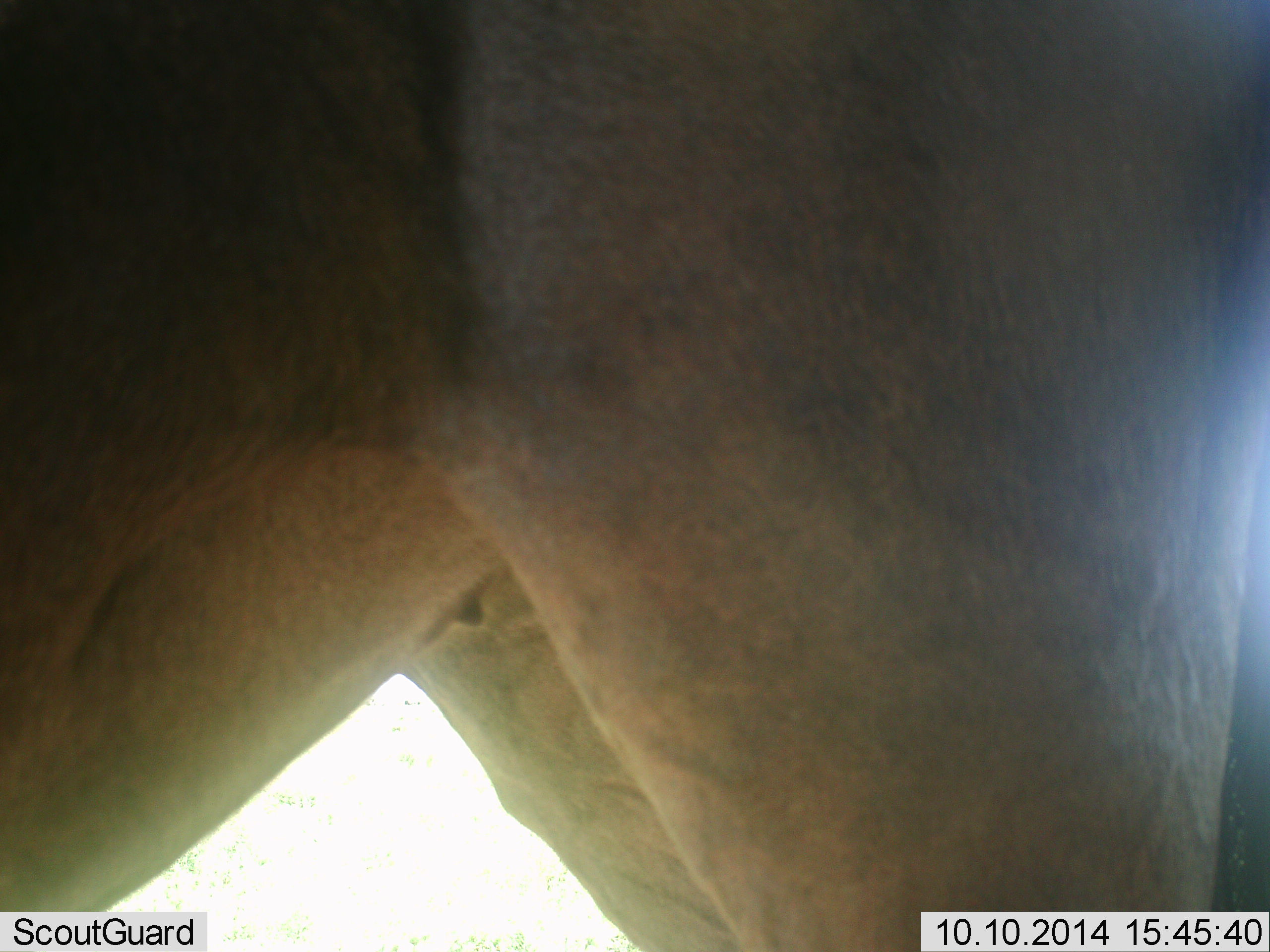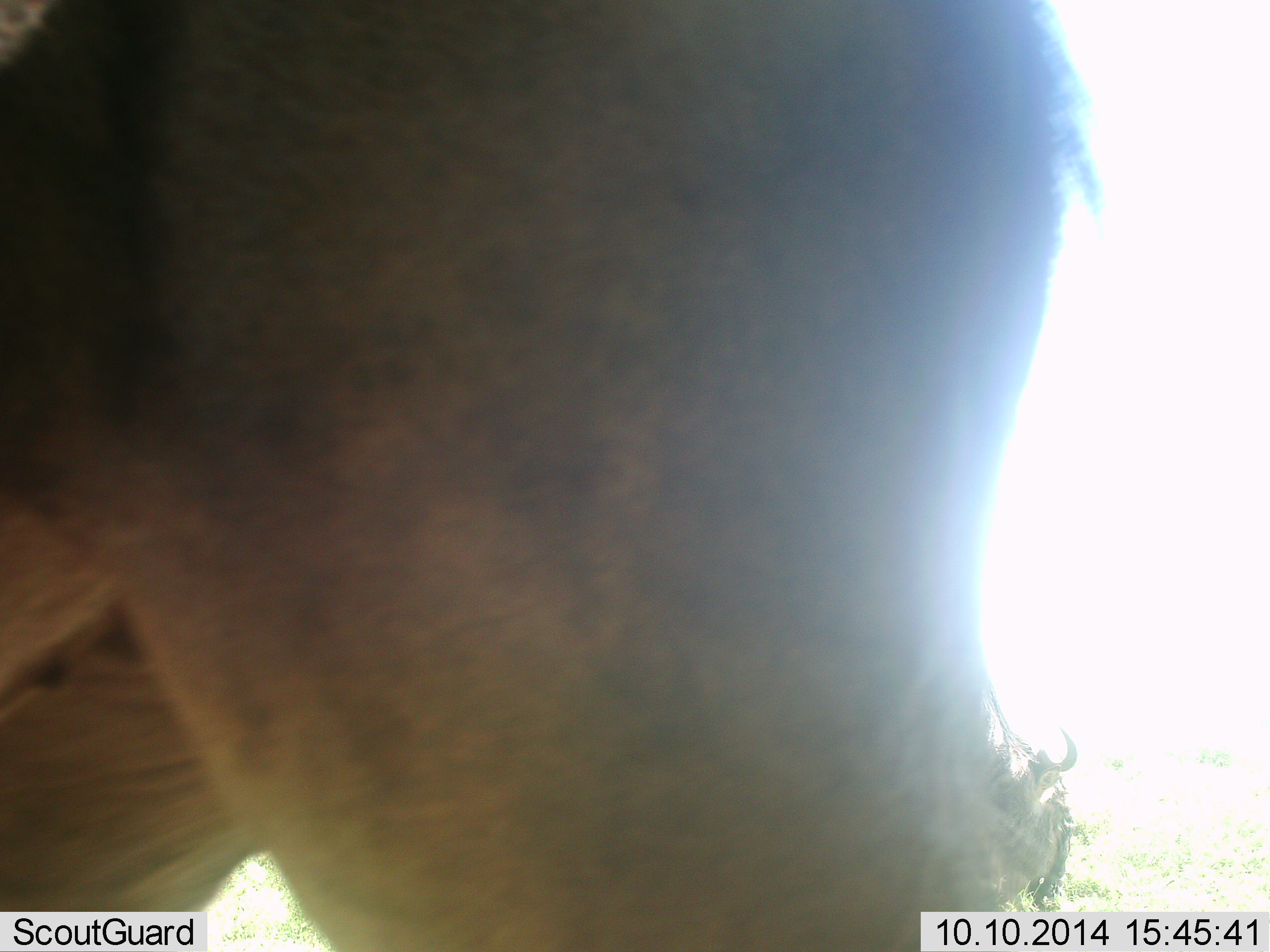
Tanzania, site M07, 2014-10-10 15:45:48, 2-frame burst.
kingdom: Animalia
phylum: Chordata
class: Mammalia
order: Artiodactyla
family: Bovidae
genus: Connochaetes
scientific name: Connochaetes taurinus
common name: blue wildebeest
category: wildebeest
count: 2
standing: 40%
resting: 0%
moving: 50%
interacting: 0%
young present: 0%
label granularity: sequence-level